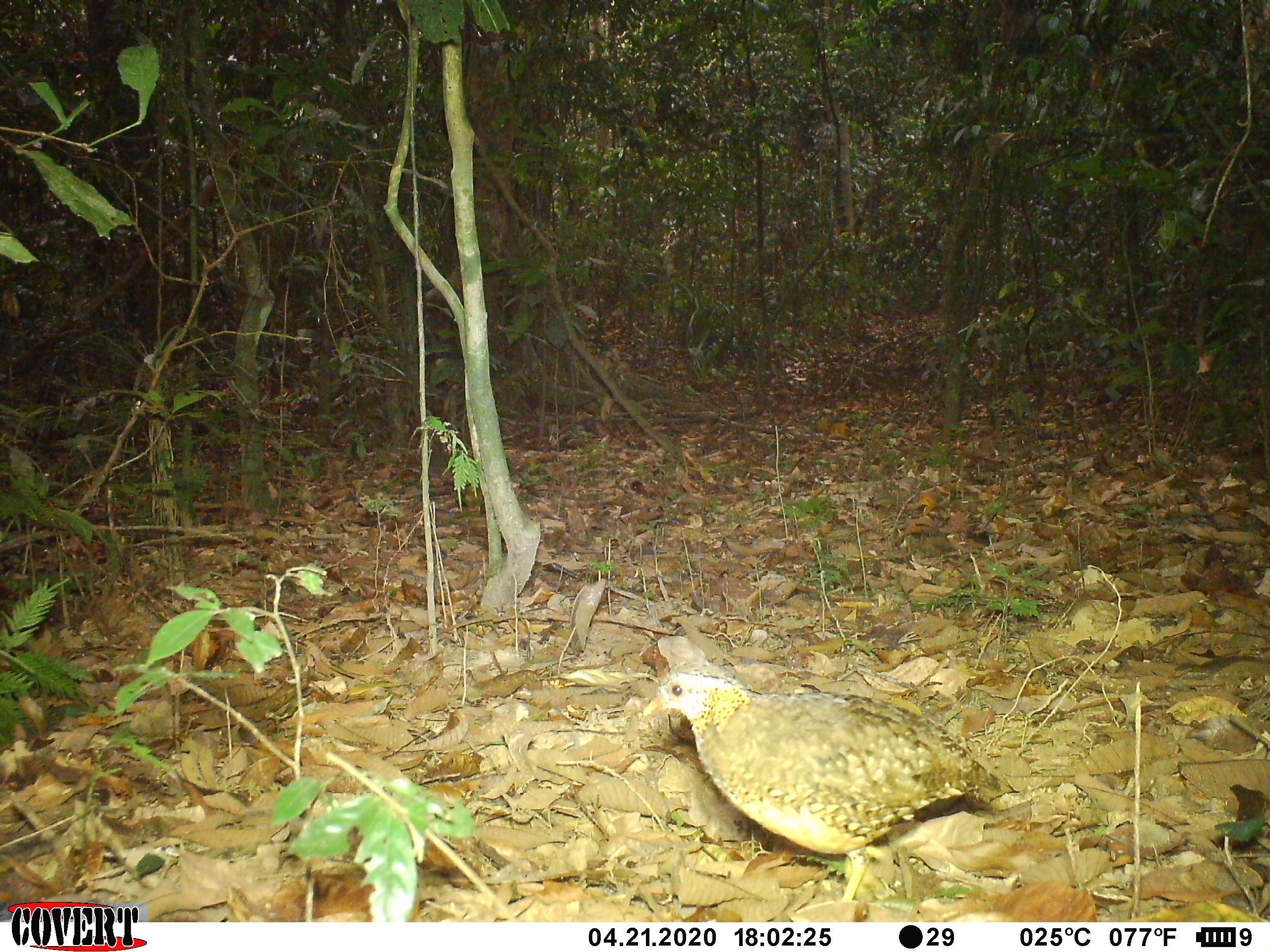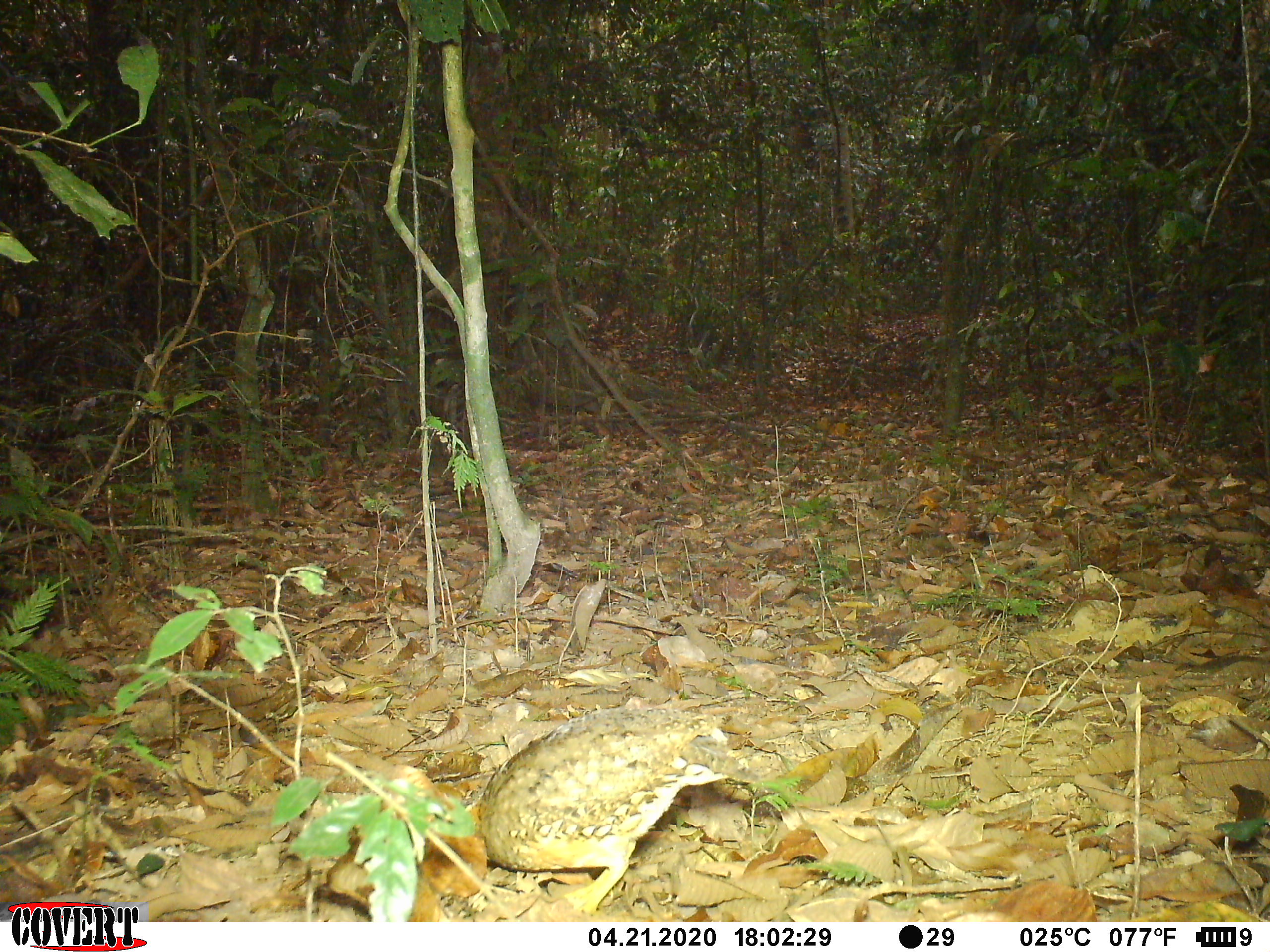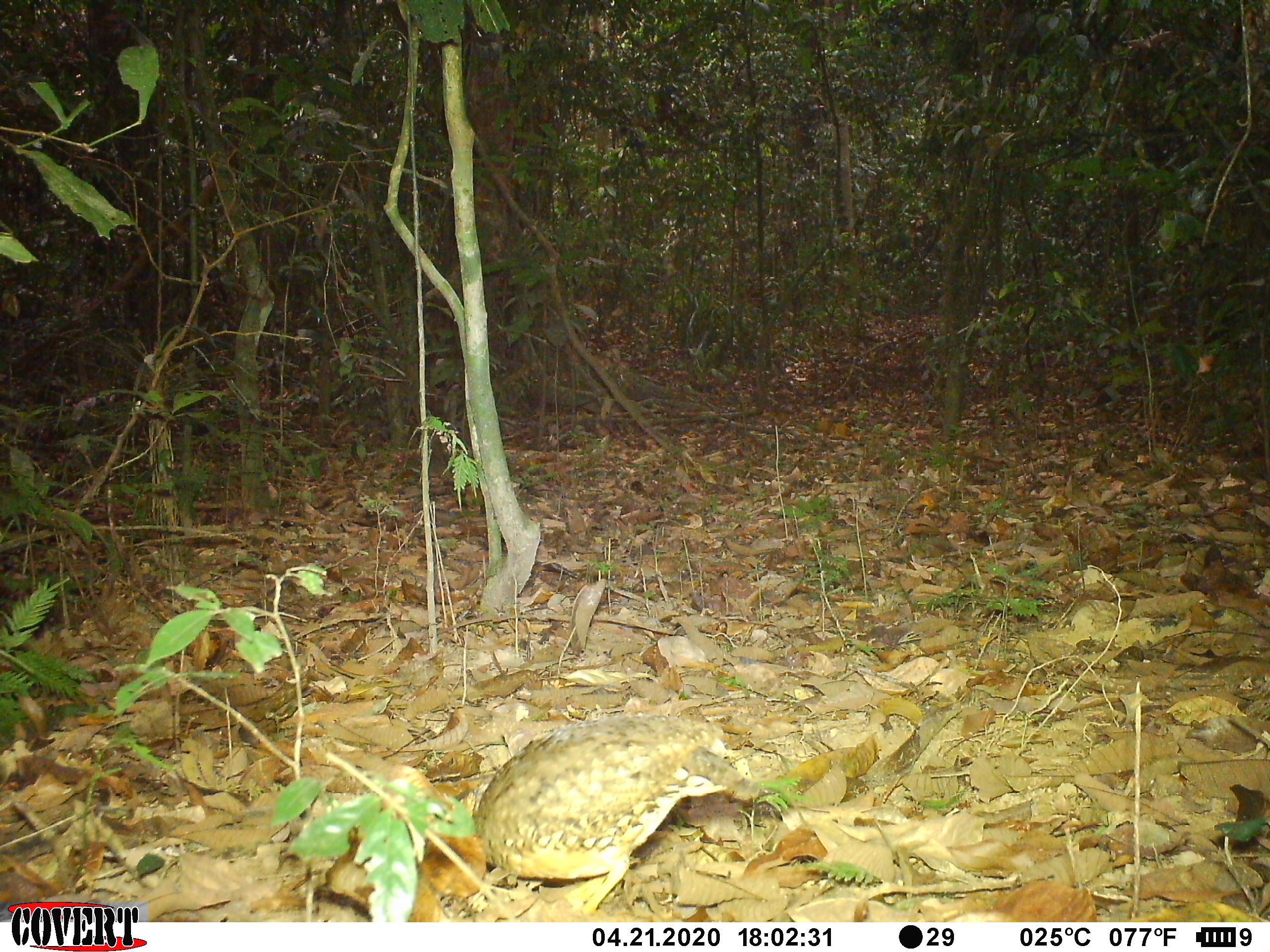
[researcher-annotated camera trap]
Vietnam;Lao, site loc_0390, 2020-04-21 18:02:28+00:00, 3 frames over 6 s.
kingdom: Animalia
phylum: Chordata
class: Aves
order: Galliformes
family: Phasianidae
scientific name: Phasianidae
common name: partridge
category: unidentified partridge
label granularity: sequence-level